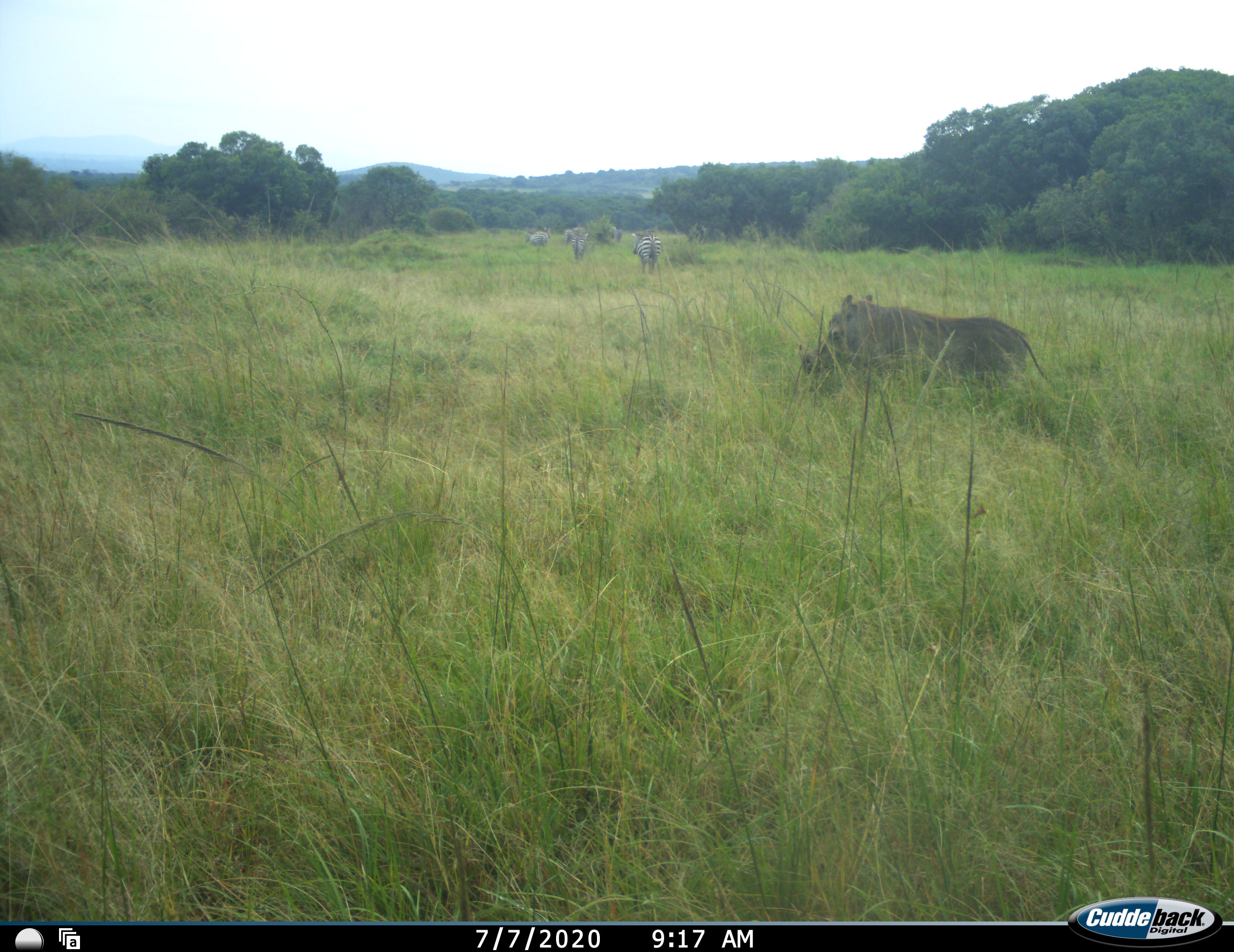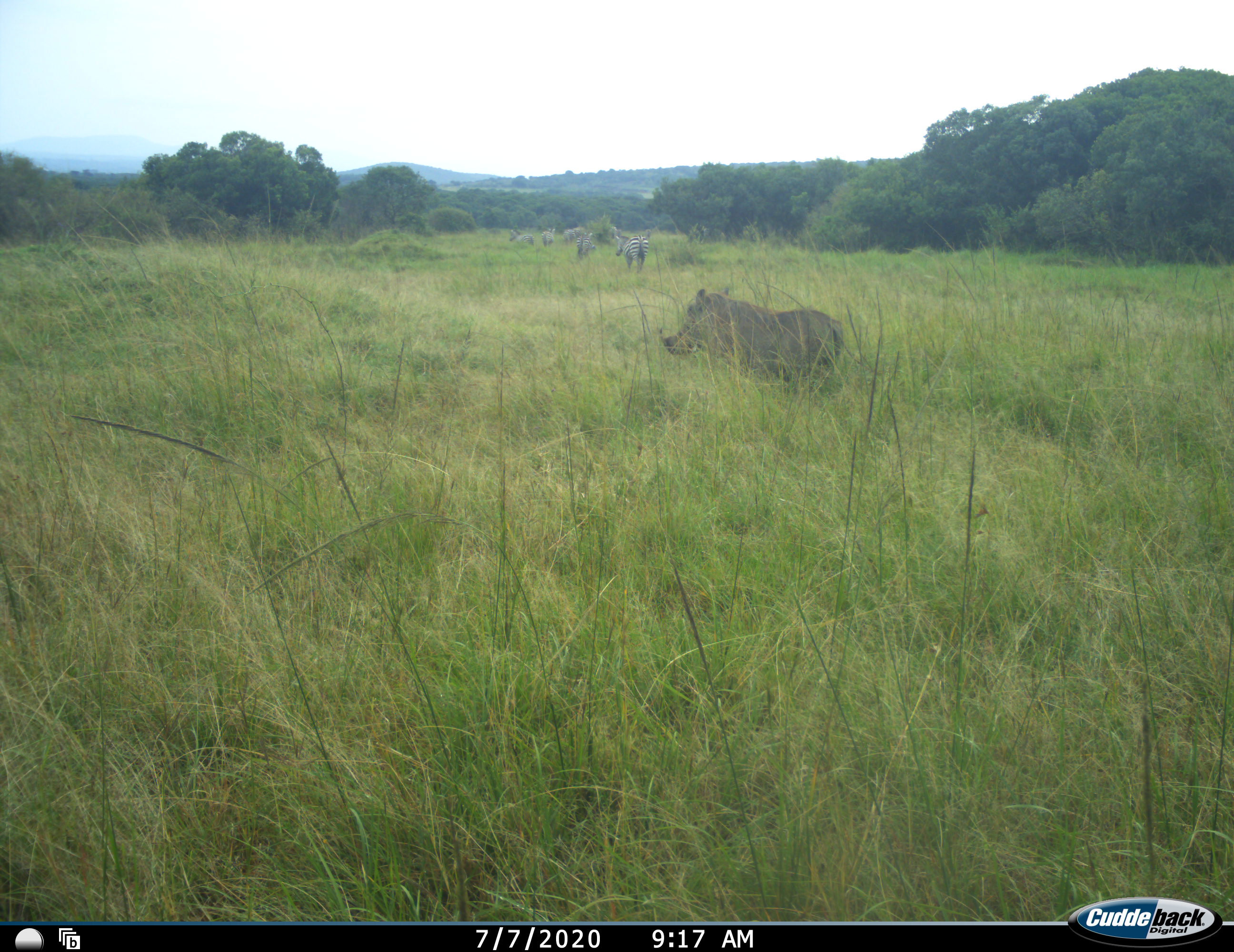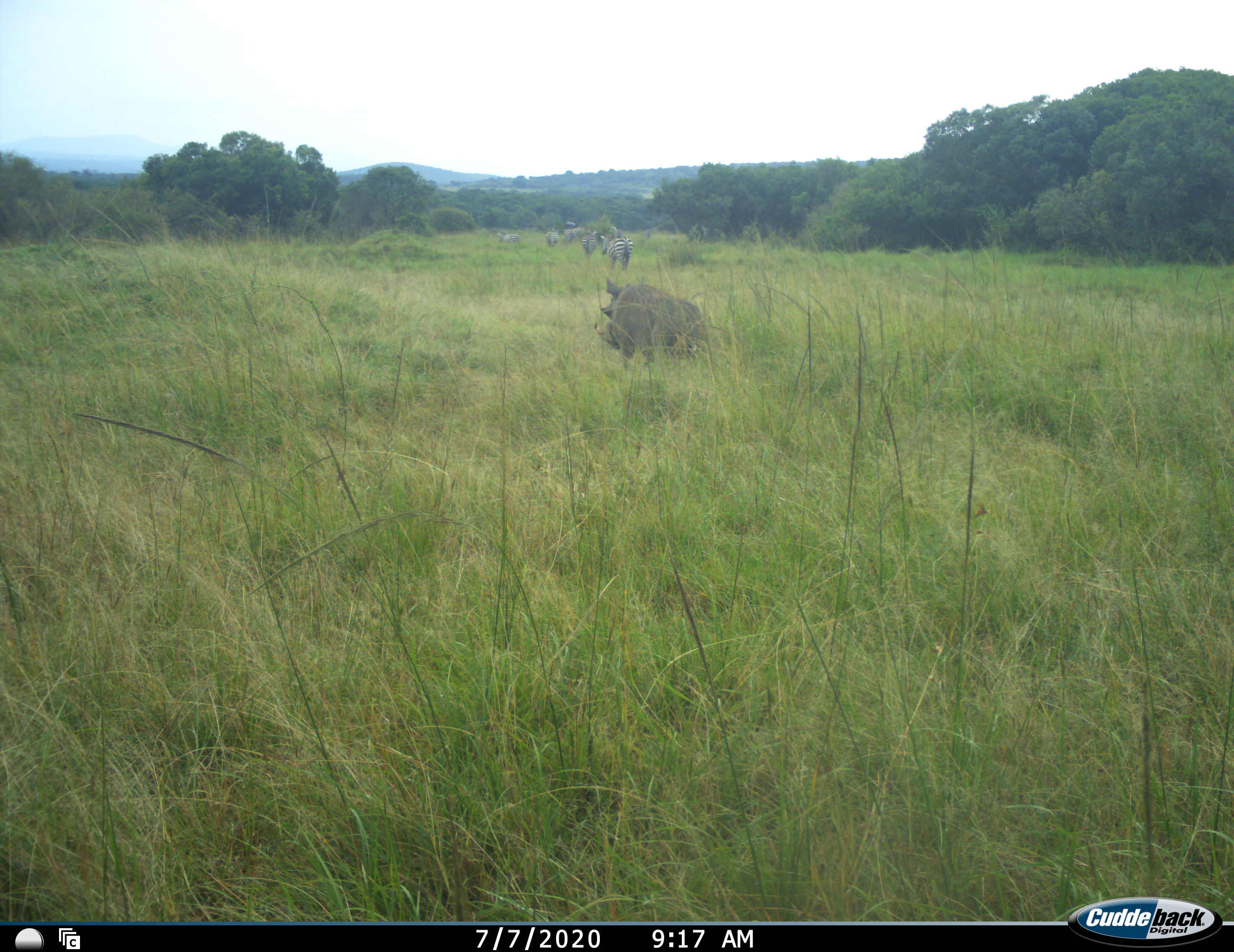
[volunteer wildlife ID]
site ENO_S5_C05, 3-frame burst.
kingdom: Animalia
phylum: Chordata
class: Mammalia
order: Artiodactyla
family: Suidae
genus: Phacochoerus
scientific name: Phacochoerus africanus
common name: warthog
Warthog (Phacochoerus africanus), count 1. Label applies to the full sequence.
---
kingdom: Animalia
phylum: Chordata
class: Mammalia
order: Perissodactyla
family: Equidae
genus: Equus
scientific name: Equus quagga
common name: plains zebra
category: zebraplains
Zebraplains (plains zebra) (Equus quagga), count 7. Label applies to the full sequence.